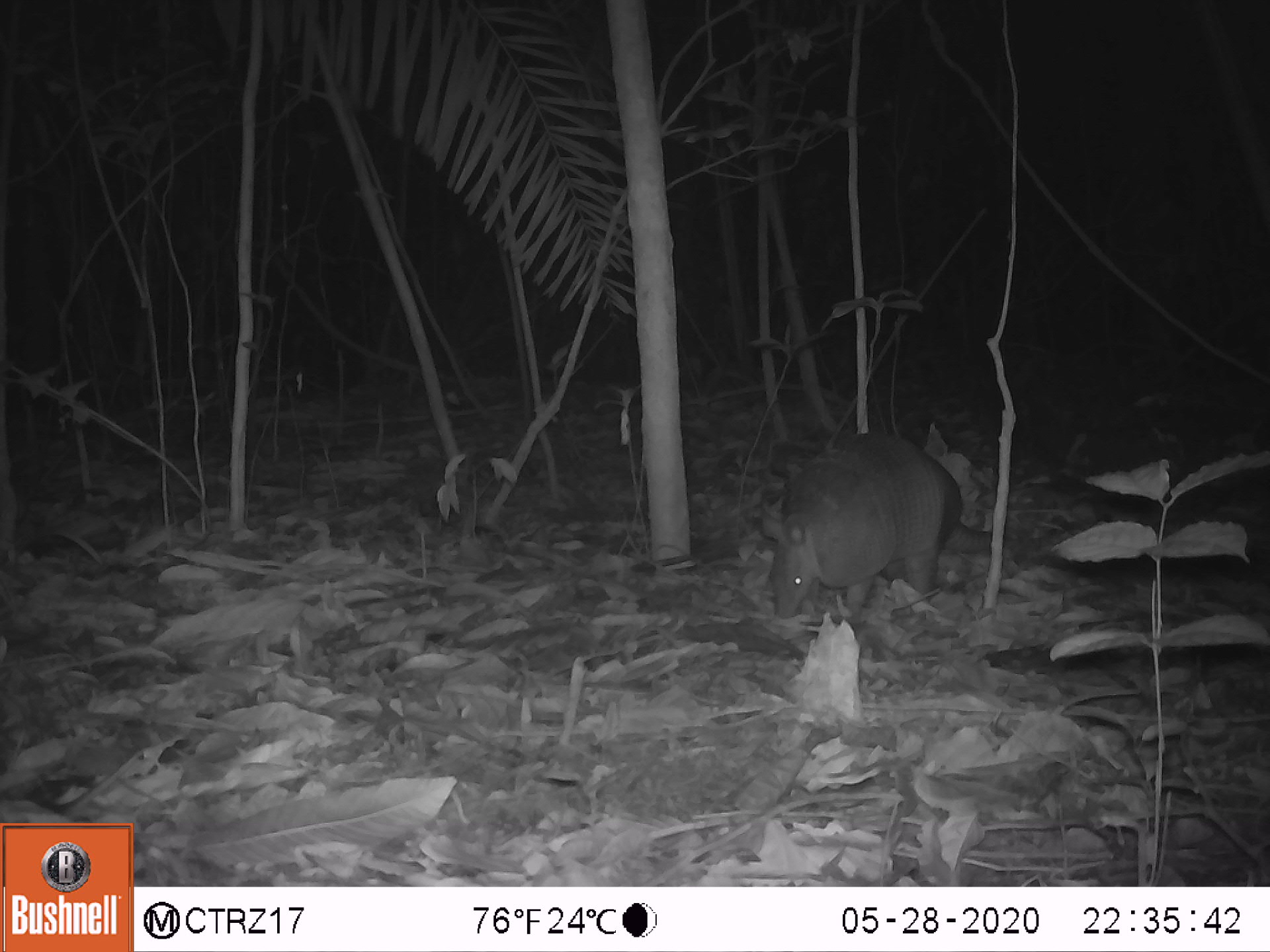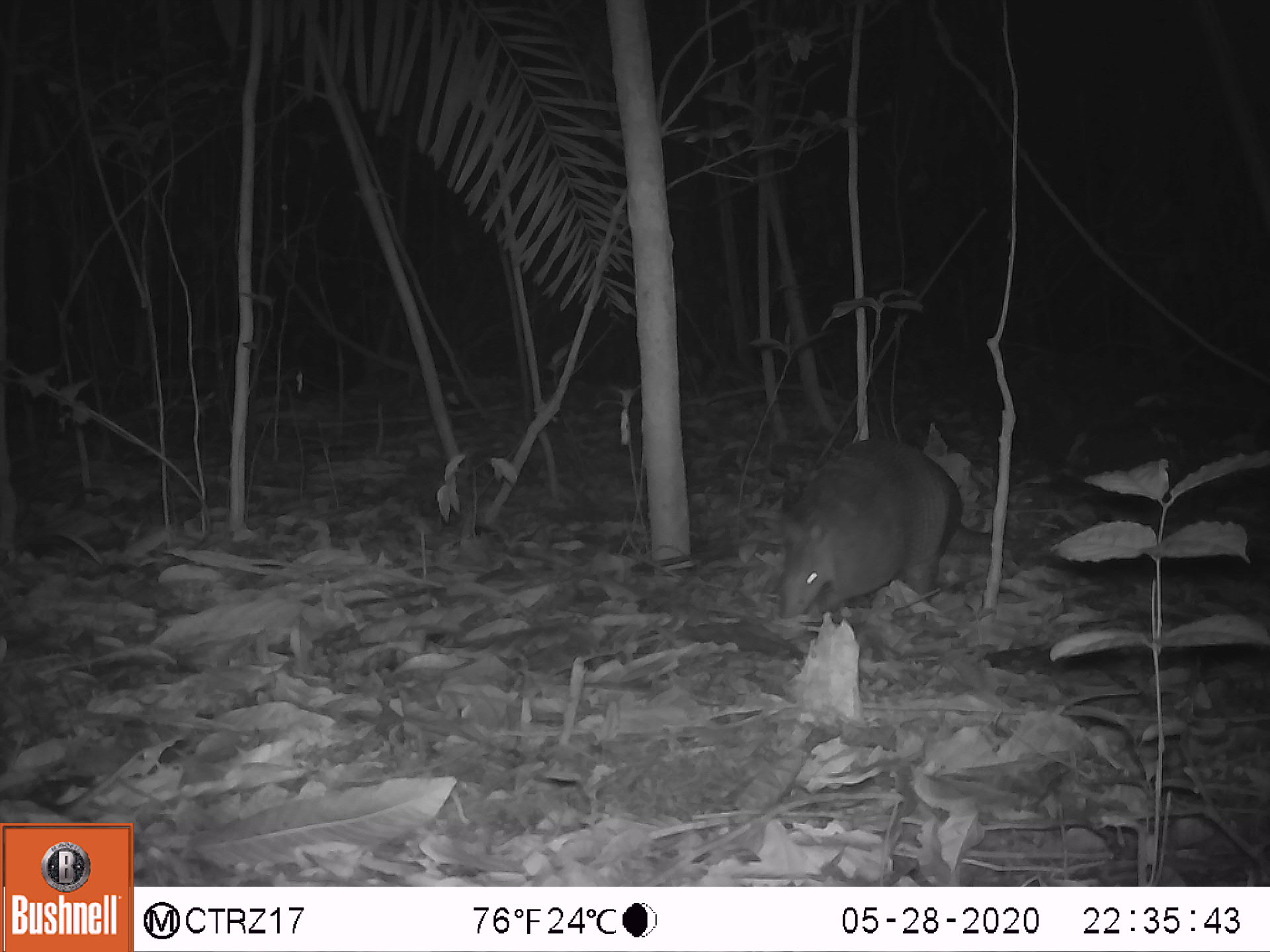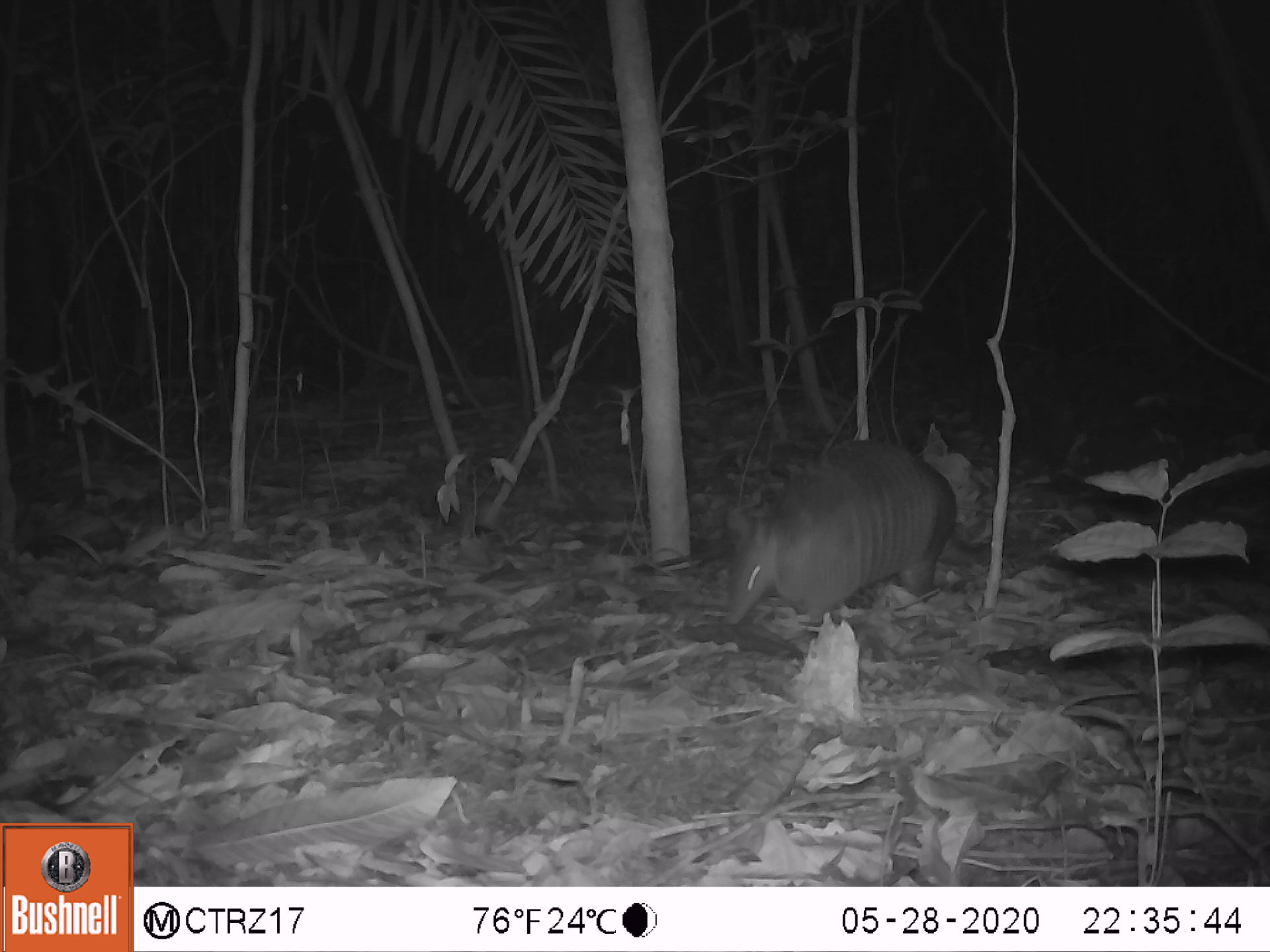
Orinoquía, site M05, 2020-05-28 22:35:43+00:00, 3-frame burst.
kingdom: Animalia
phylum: Chordata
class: Mammalia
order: Cingulata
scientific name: Cingulata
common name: armadillo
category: unknown armadillo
Unknown armadillo (armadillo) (Cingulata).